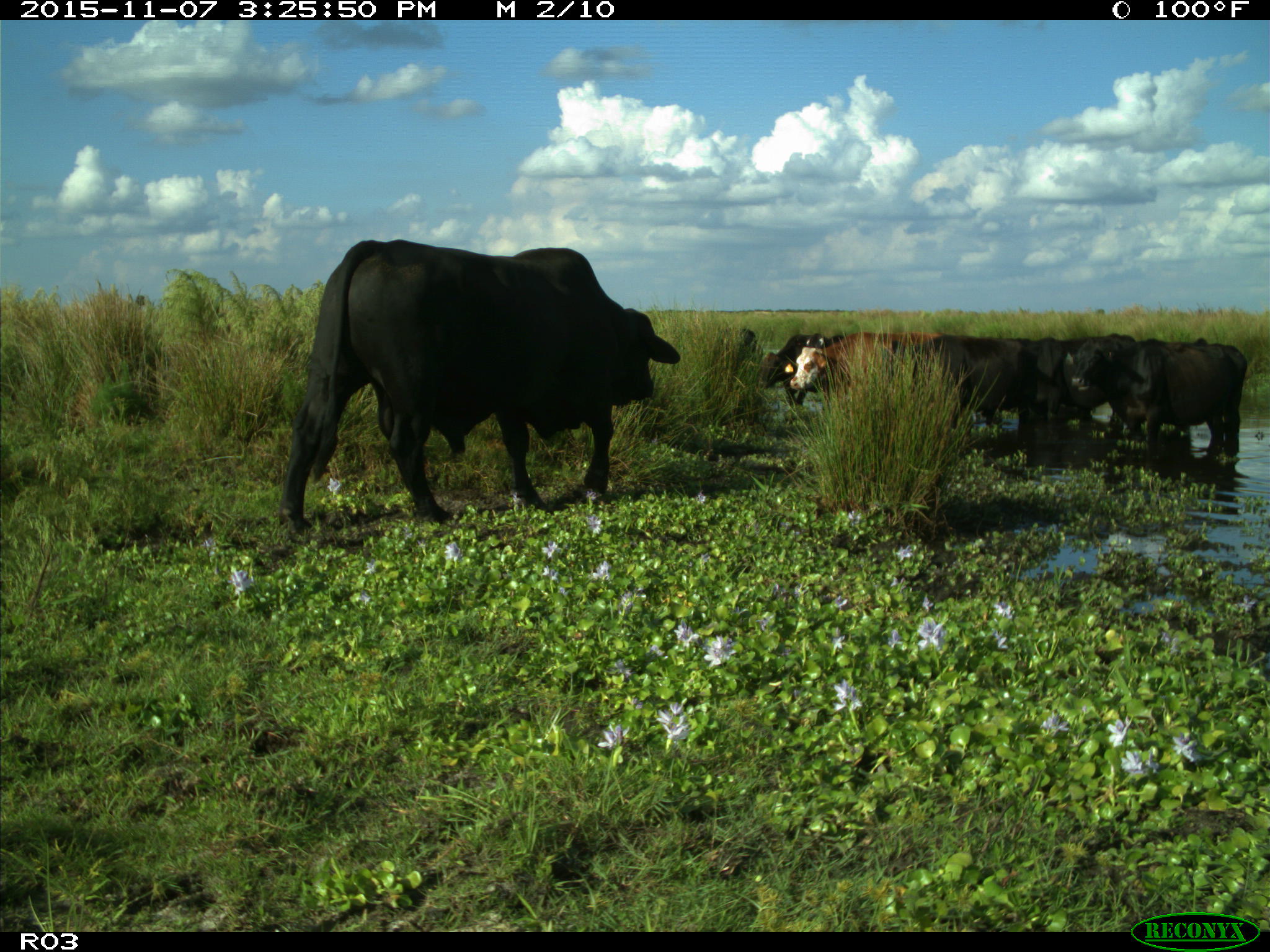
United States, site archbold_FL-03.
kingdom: Animalia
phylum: Chordata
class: Mammalia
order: Artiodactyla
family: Bovidae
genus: Bos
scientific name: Bos taurus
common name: domestic cow